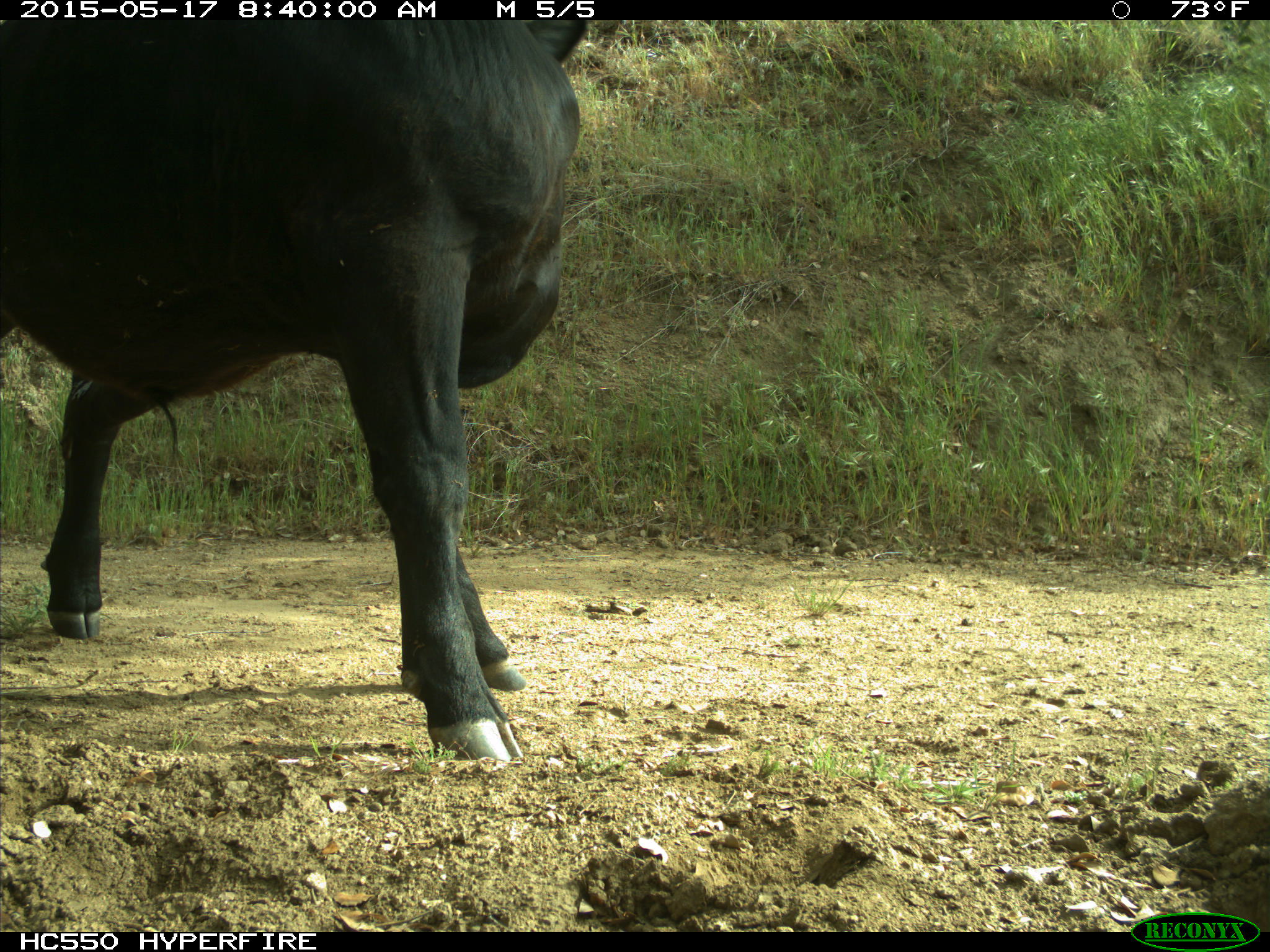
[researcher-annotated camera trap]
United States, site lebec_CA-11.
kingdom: Animalia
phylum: Chordata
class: Mammalia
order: Artiodactyla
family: Bovidae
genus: Bos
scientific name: Bos taurus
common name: domestic cow